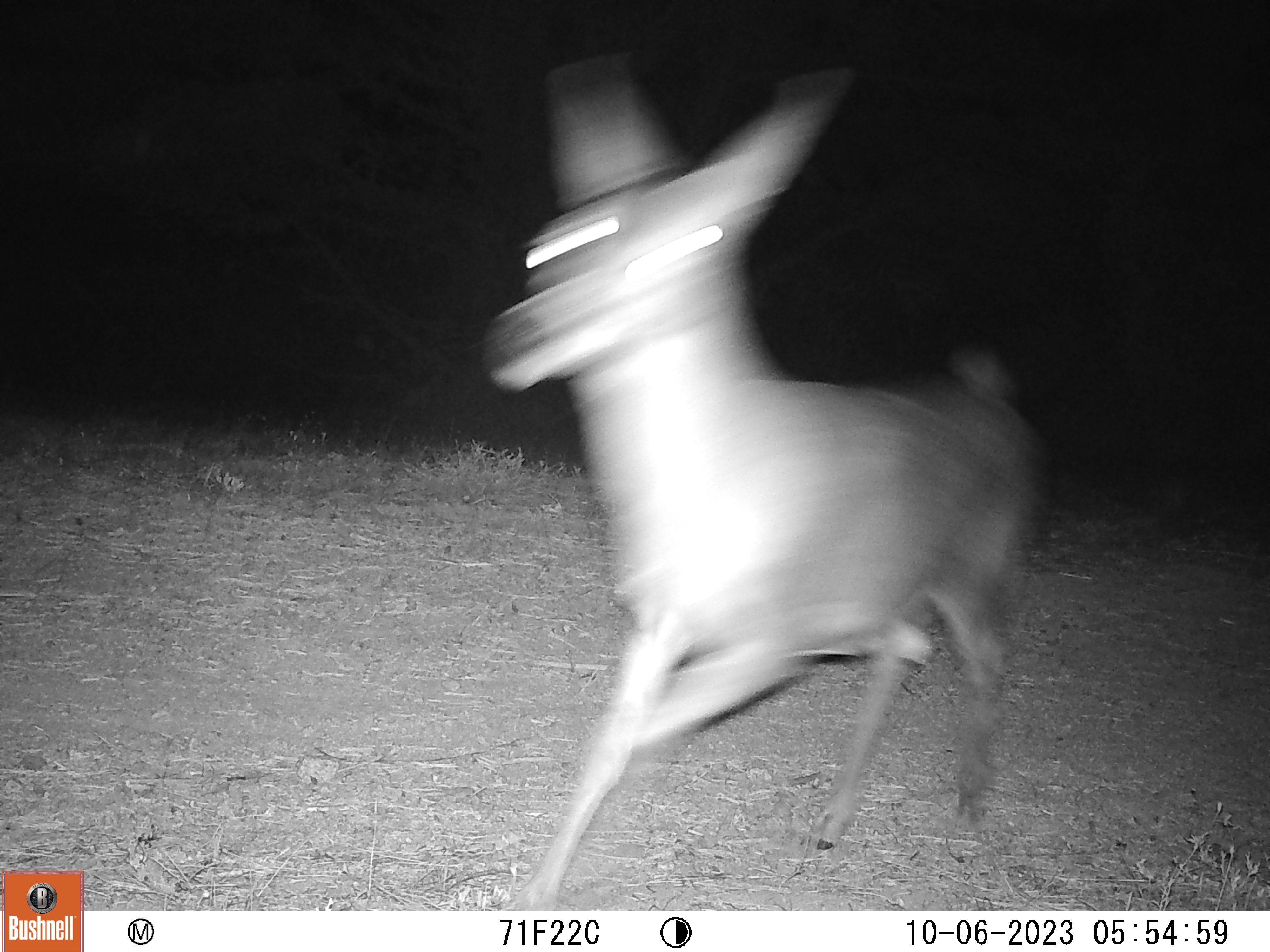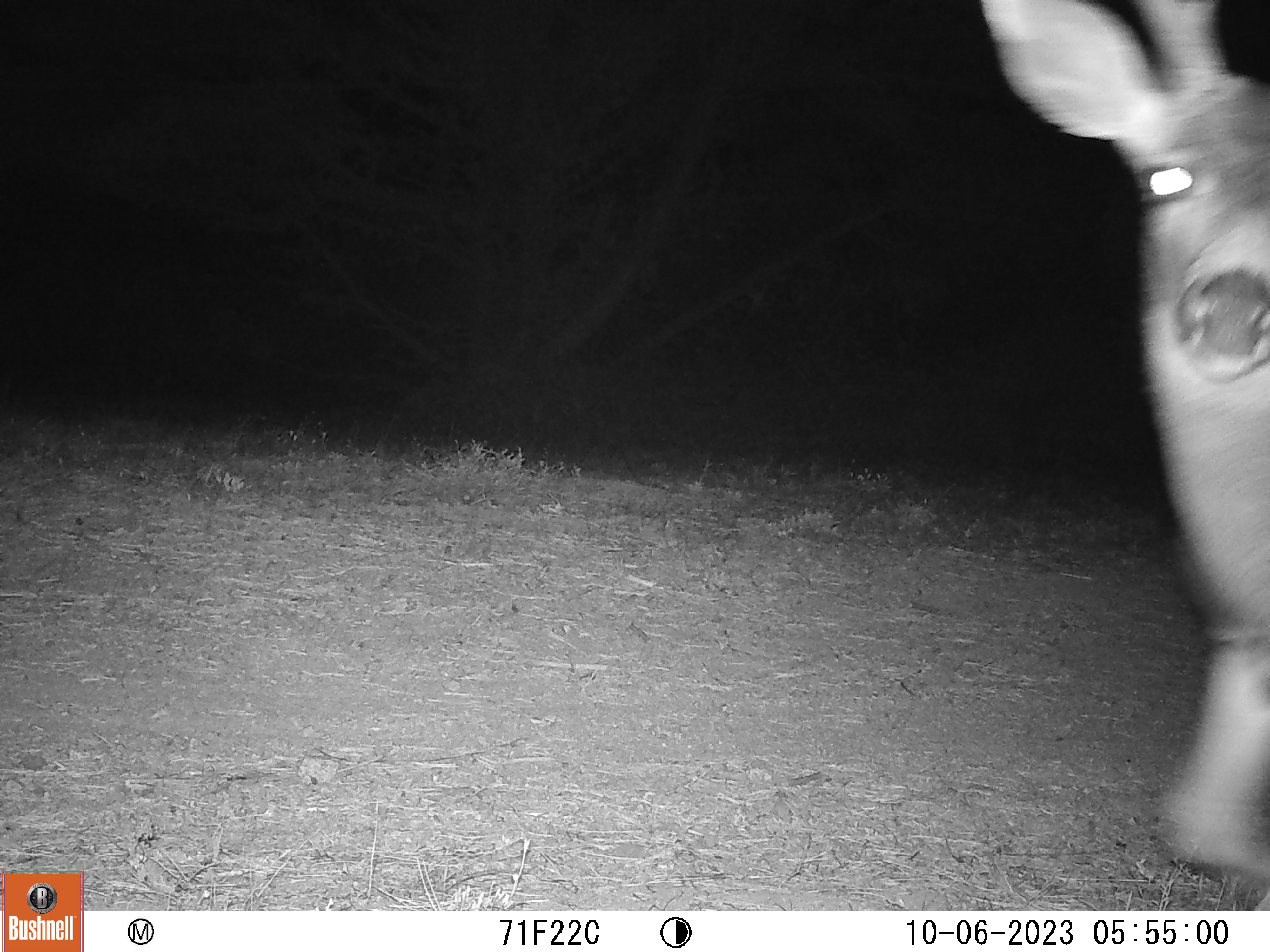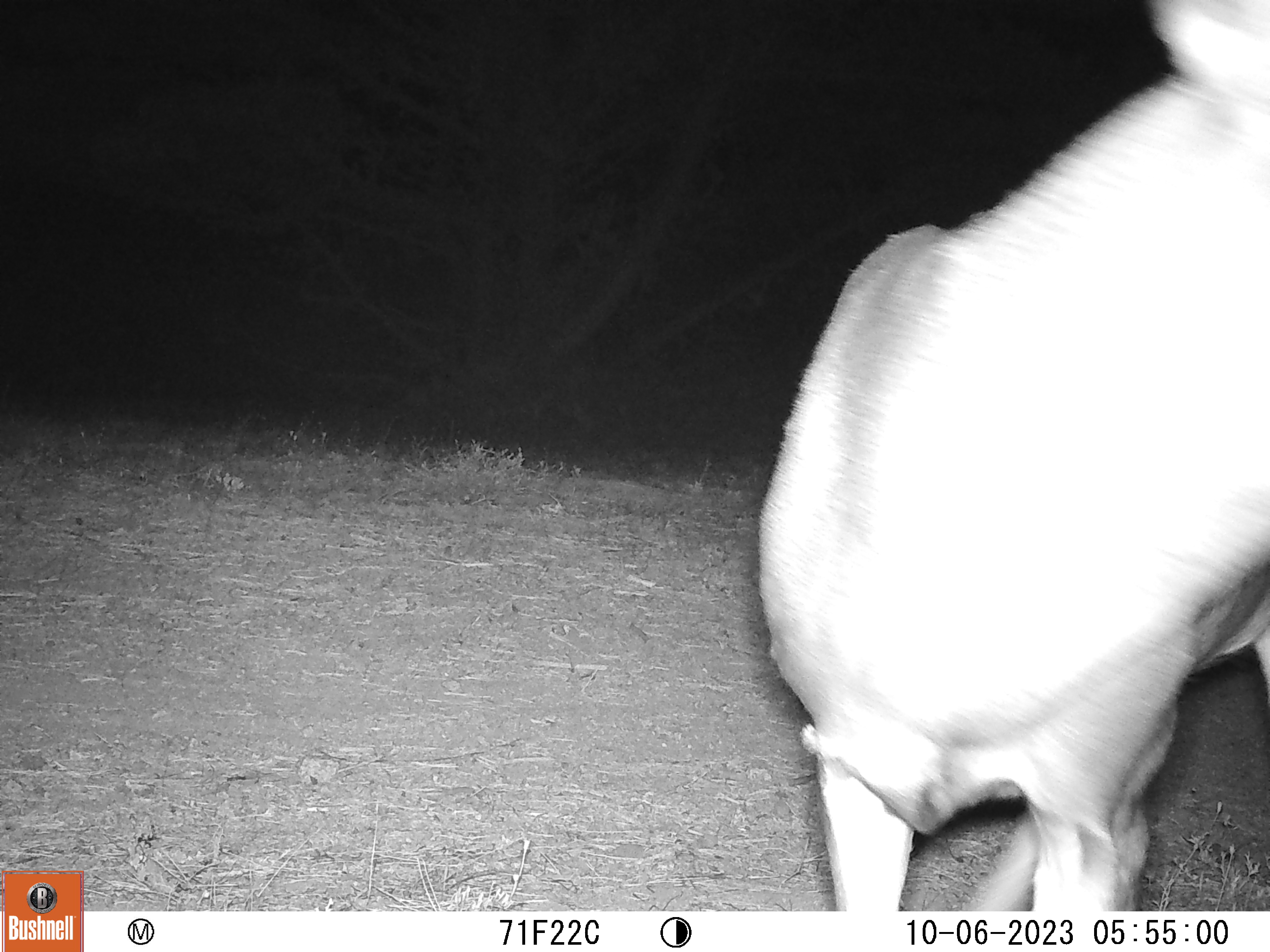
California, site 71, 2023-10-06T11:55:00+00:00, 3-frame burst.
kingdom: Animalia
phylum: Chordata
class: Mammalia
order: Artiodactyla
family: Cervidae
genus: Odocoileus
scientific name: Odocoileus hemionus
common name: mule deer